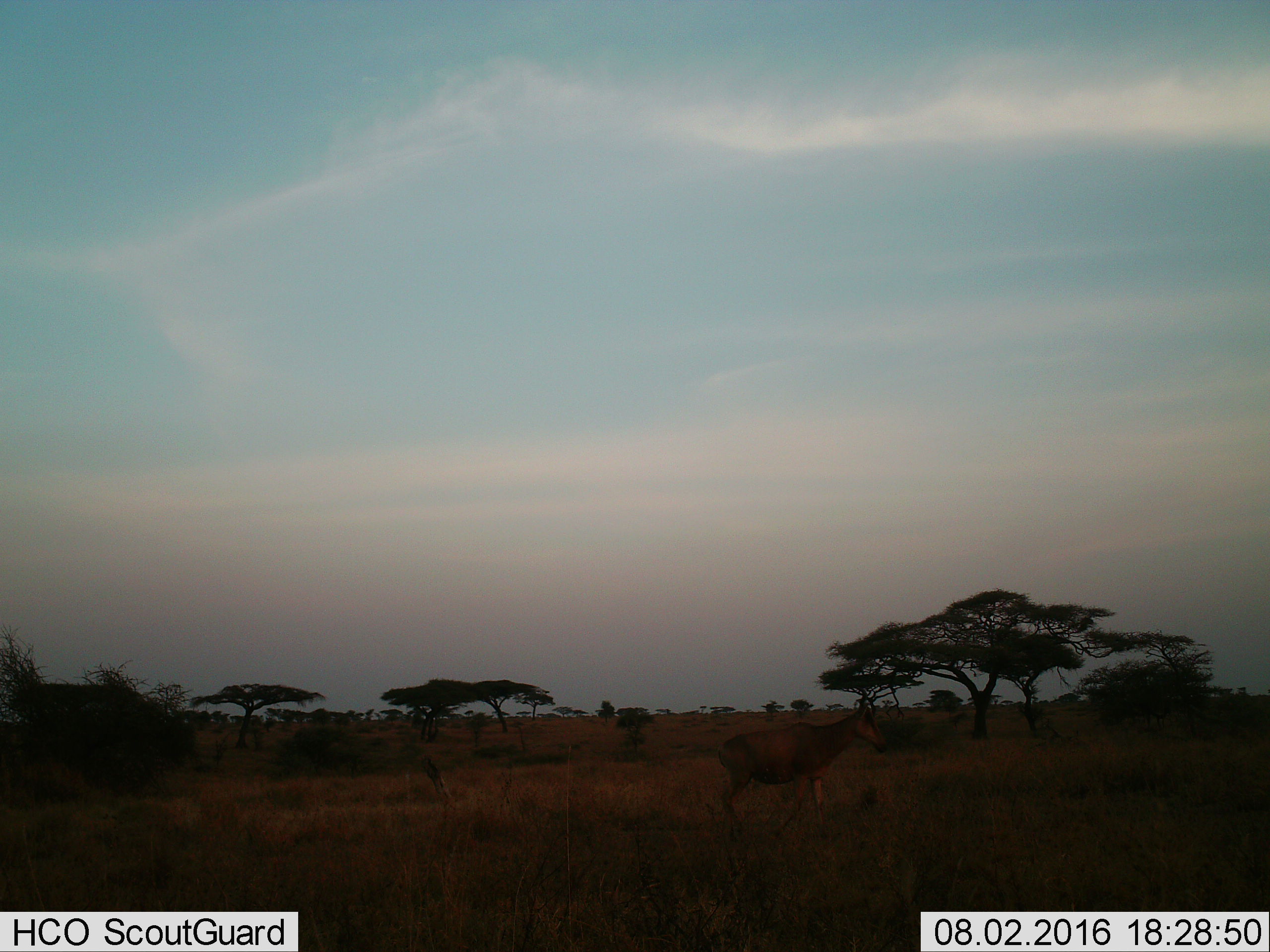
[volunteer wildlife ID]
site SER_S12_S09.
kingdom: Animalia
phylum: Chordata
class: Mammalia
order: Artiodactyla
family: Bovidae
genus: Alcelaphus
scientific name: Alcelaphus buselaphus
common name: hartebeest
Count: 1.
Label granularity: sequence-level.